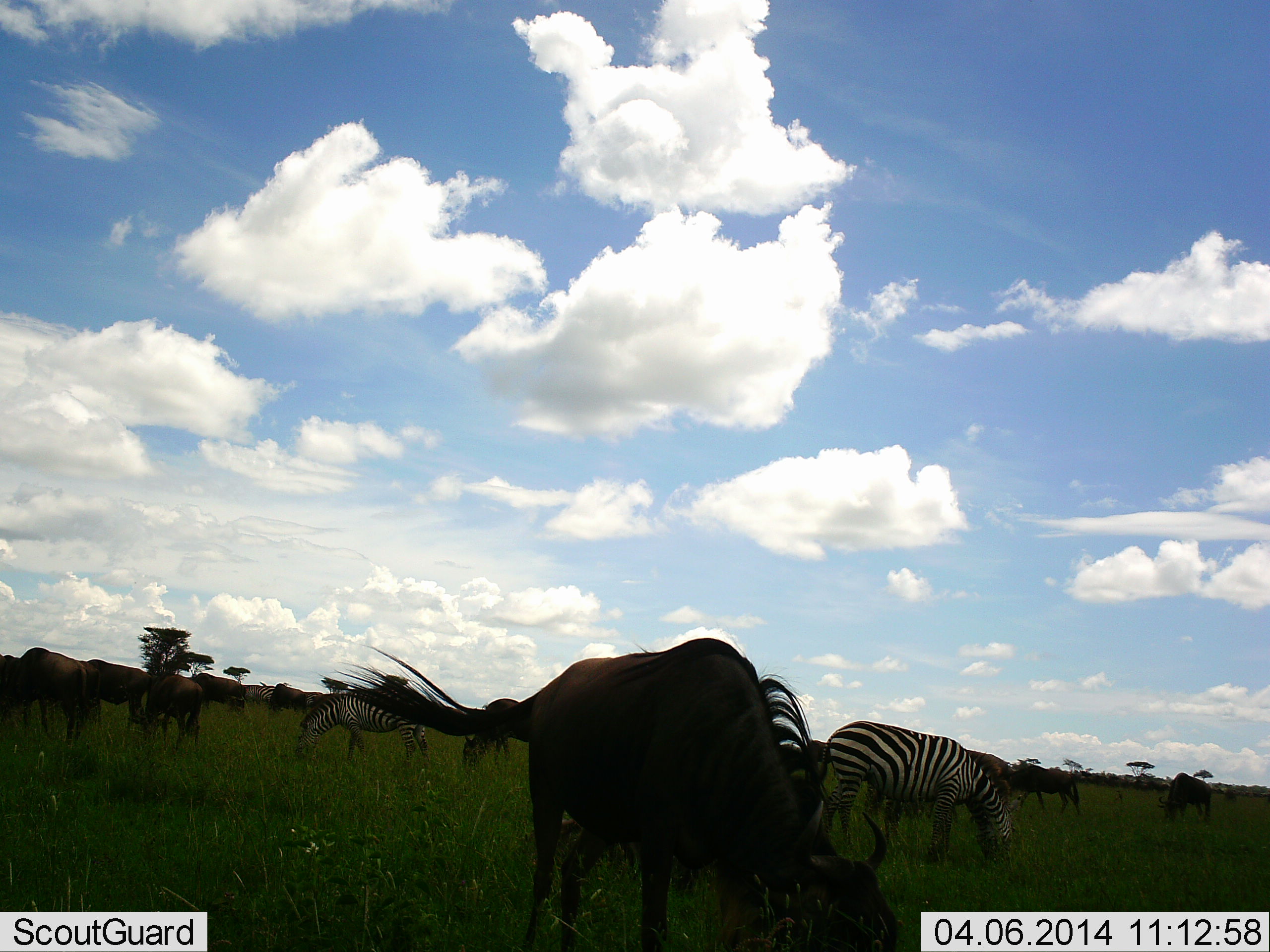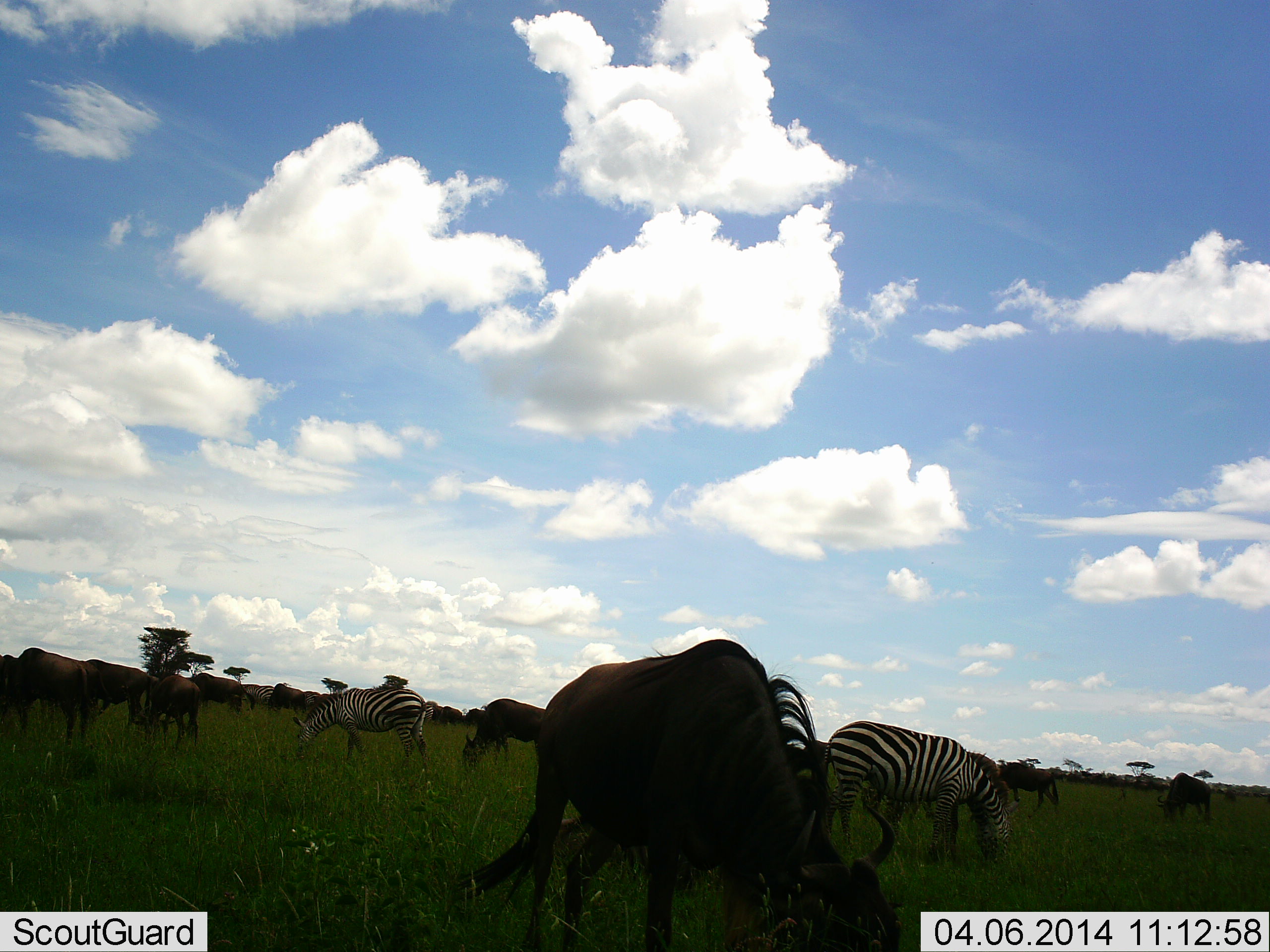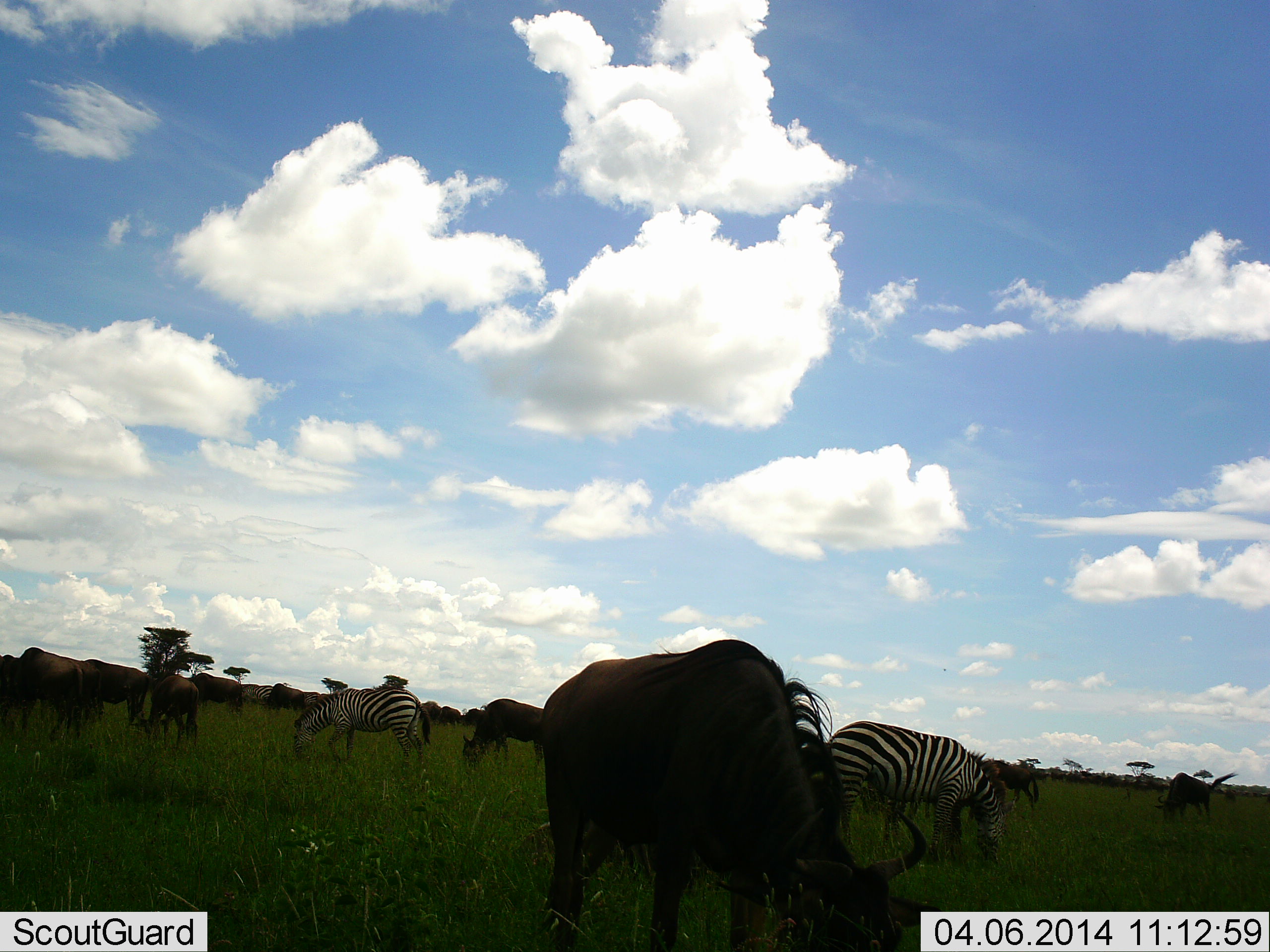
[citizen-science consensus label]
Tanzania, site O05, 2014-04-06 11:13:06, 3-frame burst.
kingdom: Animalia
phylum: Chordata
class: Mammalia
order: Artiodactyla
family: Bovidae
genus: Connochaetes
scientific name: Connochaetes taurinus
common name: blue wildebeest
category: wildebeest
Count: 11-50.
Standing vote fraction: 39%.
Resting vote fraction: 0%.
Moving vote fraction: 25%.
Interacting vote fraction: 4%.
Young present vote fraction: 0%.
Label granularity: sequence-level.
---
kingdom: Animalia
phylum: Chordata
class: Mammalia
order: Perissodactyla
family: Equidae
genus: Equus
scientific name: Equus quagga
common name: plains zebra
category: zebra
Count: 2.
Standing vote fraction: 28%.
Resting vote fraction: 3%.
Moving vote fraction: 0%.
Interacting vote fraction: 3%.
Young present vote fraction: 0%.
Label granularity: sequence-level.